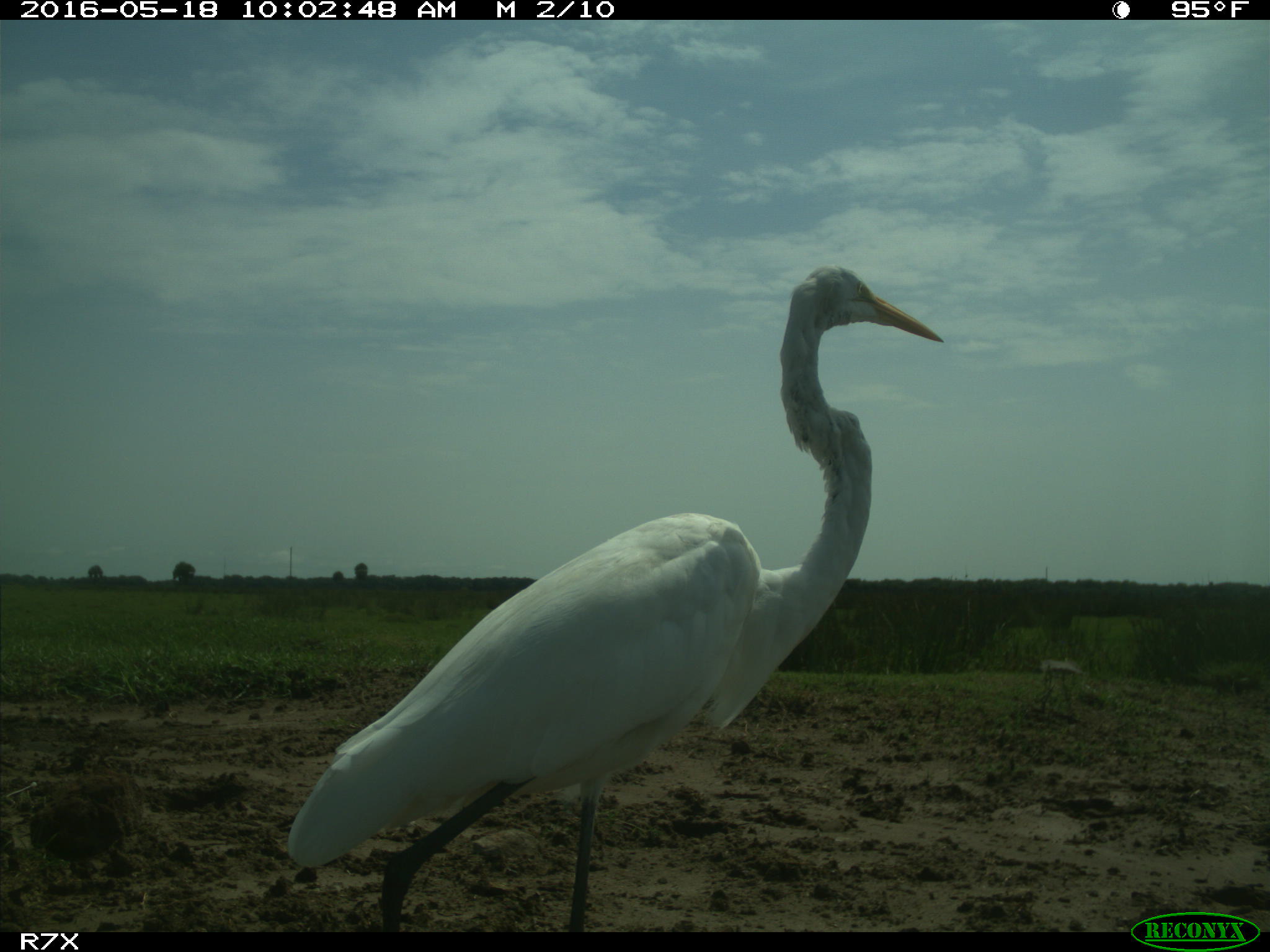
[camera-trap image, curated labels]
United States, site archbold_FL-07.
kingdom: Animalia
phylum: Chordata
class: Aves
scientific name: Aves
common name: birds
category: unidentified bird